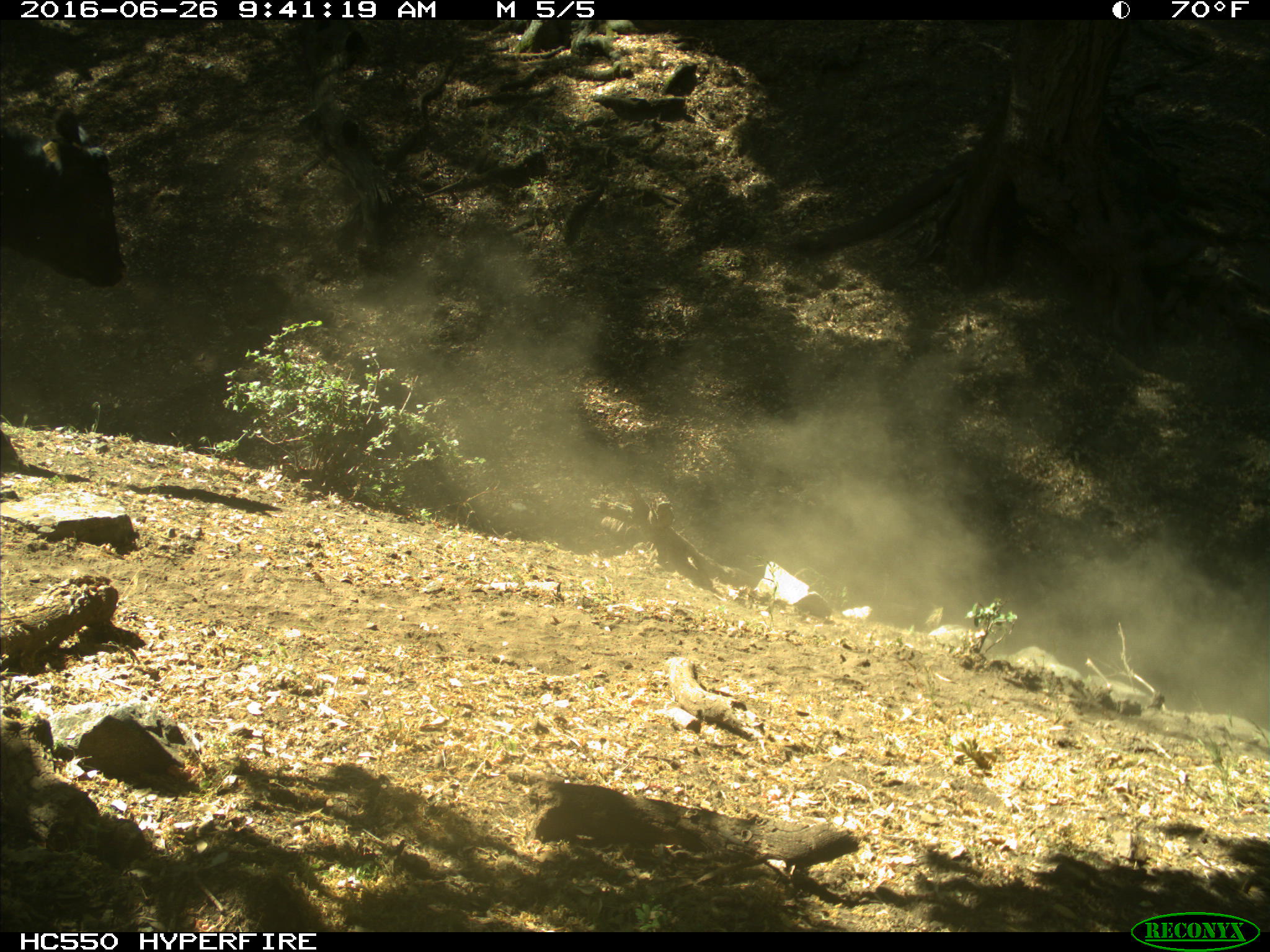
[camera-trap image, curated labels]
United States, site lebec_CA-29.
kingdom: Animalia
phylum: Chordata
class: Mammalia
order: Artiodactyla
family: Bovidae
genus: Bos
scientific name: Bos taurus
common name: domestic cow